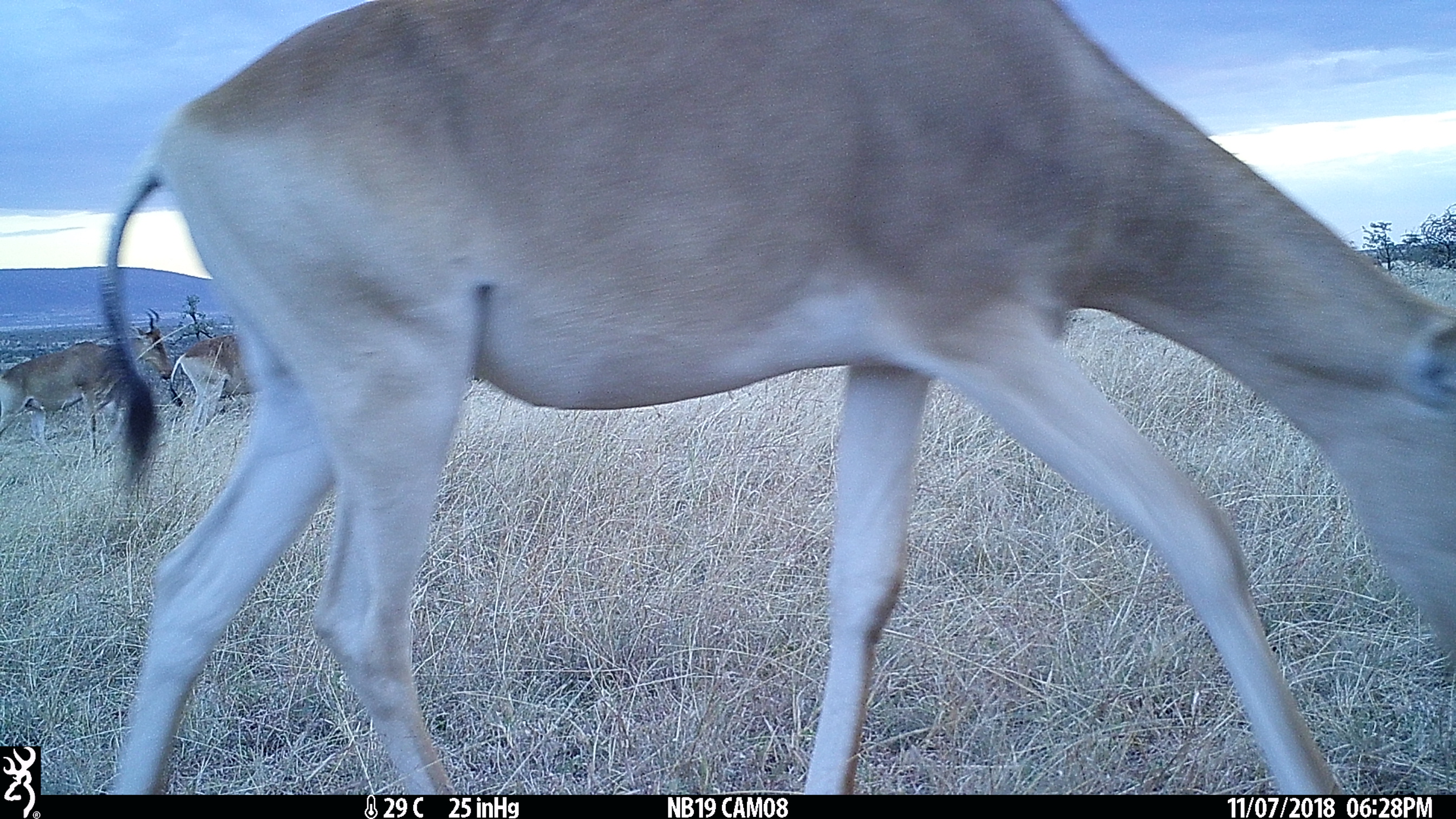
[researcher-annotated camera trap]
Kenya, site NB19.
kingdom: Animalia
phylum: Chordata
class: Mammalia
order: Artiodactyla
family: Bovidae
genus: Alcelaphus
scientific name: Alcelaphus buselaphus cokii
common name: coke's hartebeest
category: hartebeest cokes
Hartebeest cokes (coke's hartebeest) (Alcelaphus buselaphus cokii).